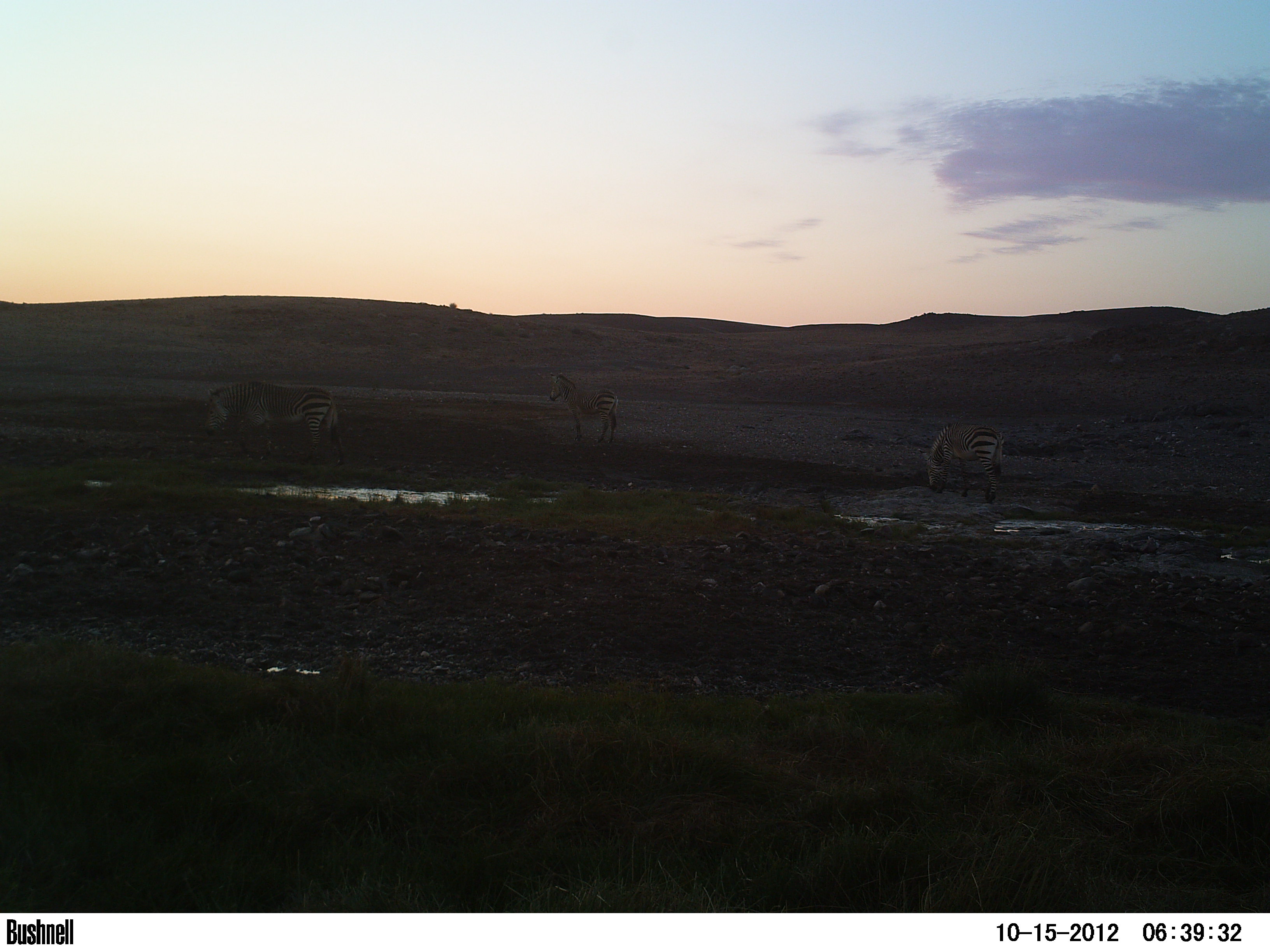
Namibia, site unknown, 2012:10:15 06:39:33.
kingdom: Animalia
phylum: Chordata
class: Mammalia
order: Perissodactyla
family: Equidae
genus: Equus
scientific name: Equus zebra hartmannae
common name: hartmann's mountain zebra